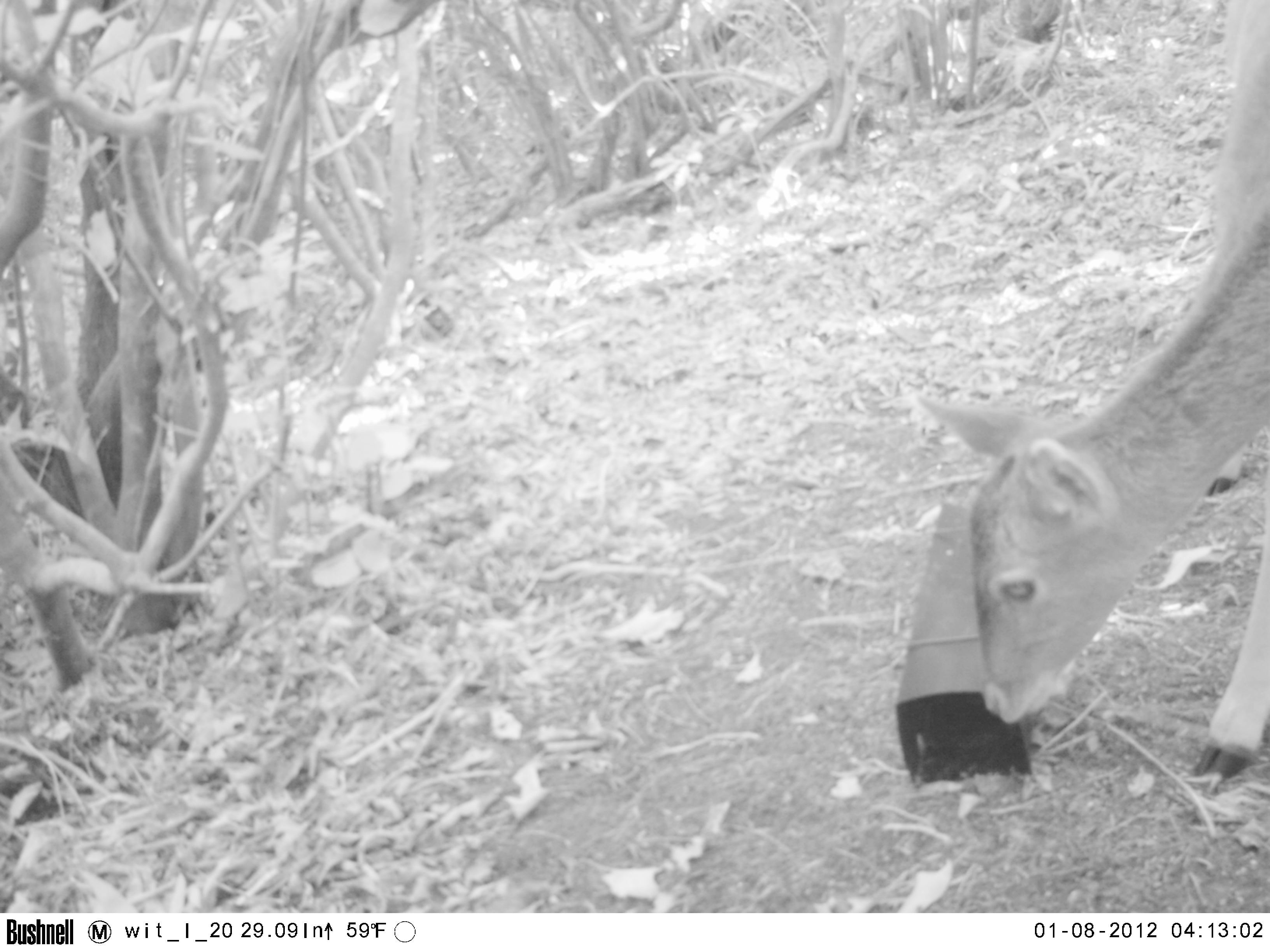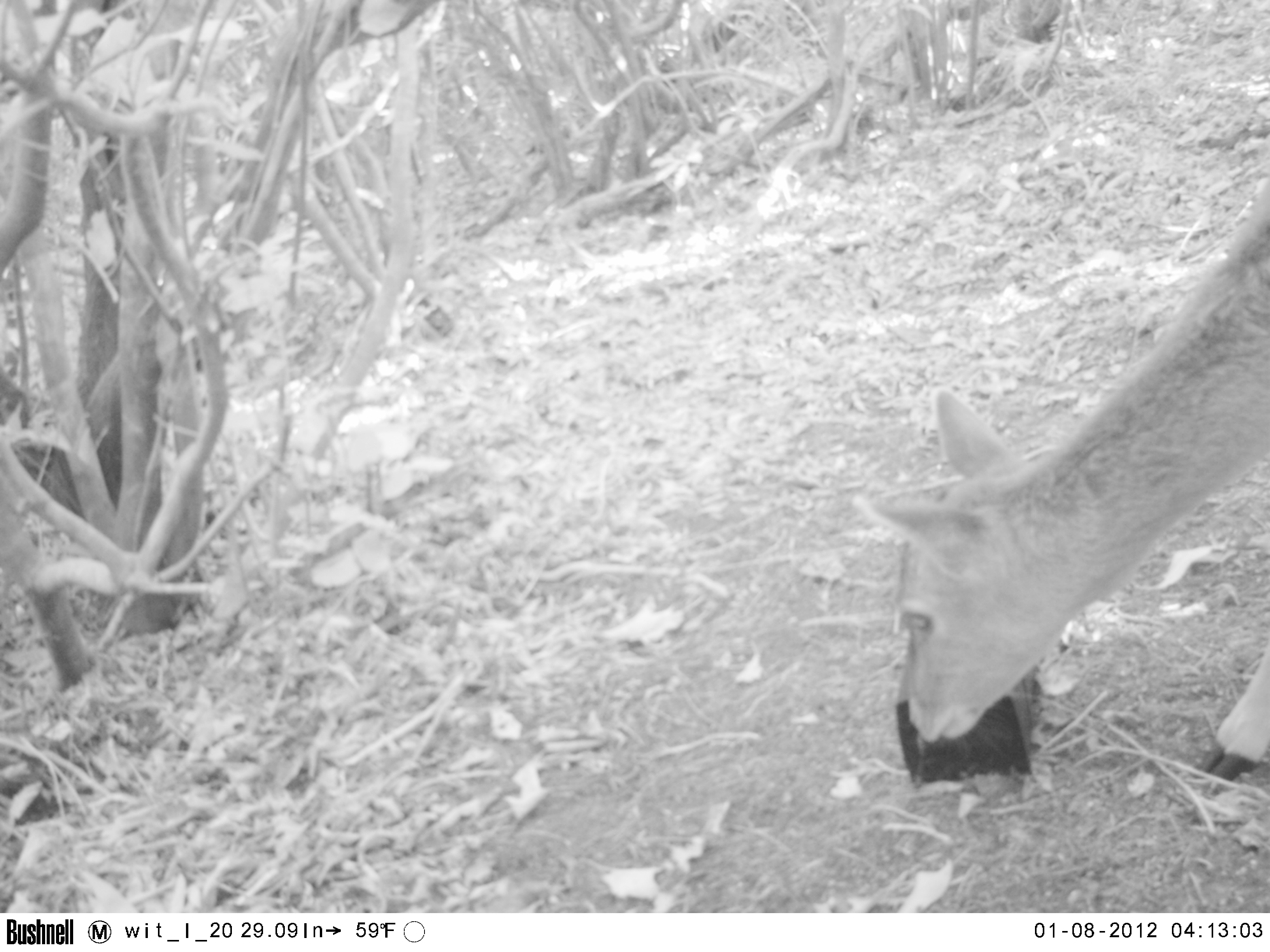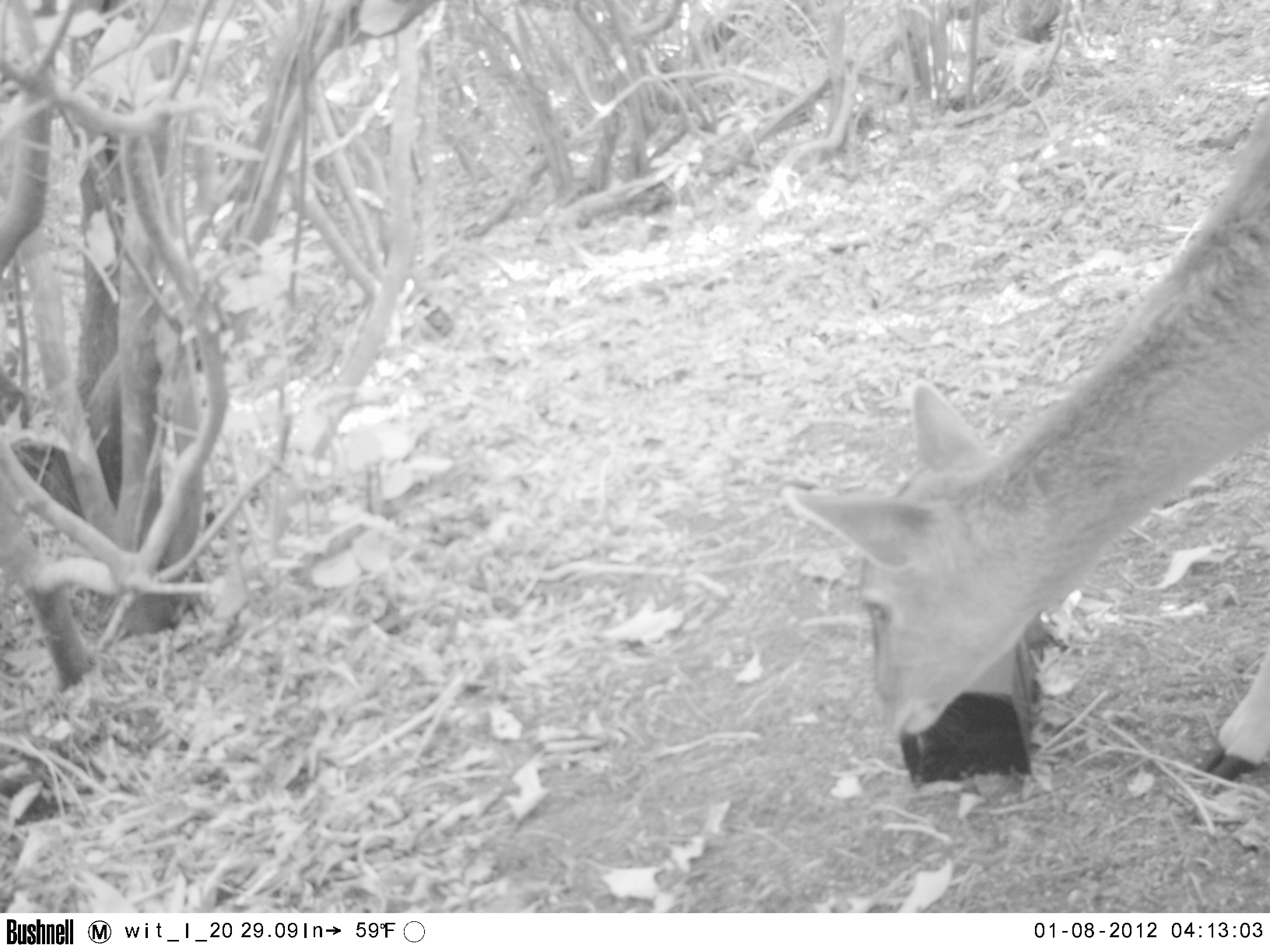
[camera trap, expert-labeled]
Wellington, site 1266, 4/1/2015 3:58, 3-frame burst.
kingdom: Animalia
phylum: Chordata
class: Mammalia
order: Artiodactyla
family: Cervidae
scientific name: Cervini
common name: deer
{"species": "deer (Cervini)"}